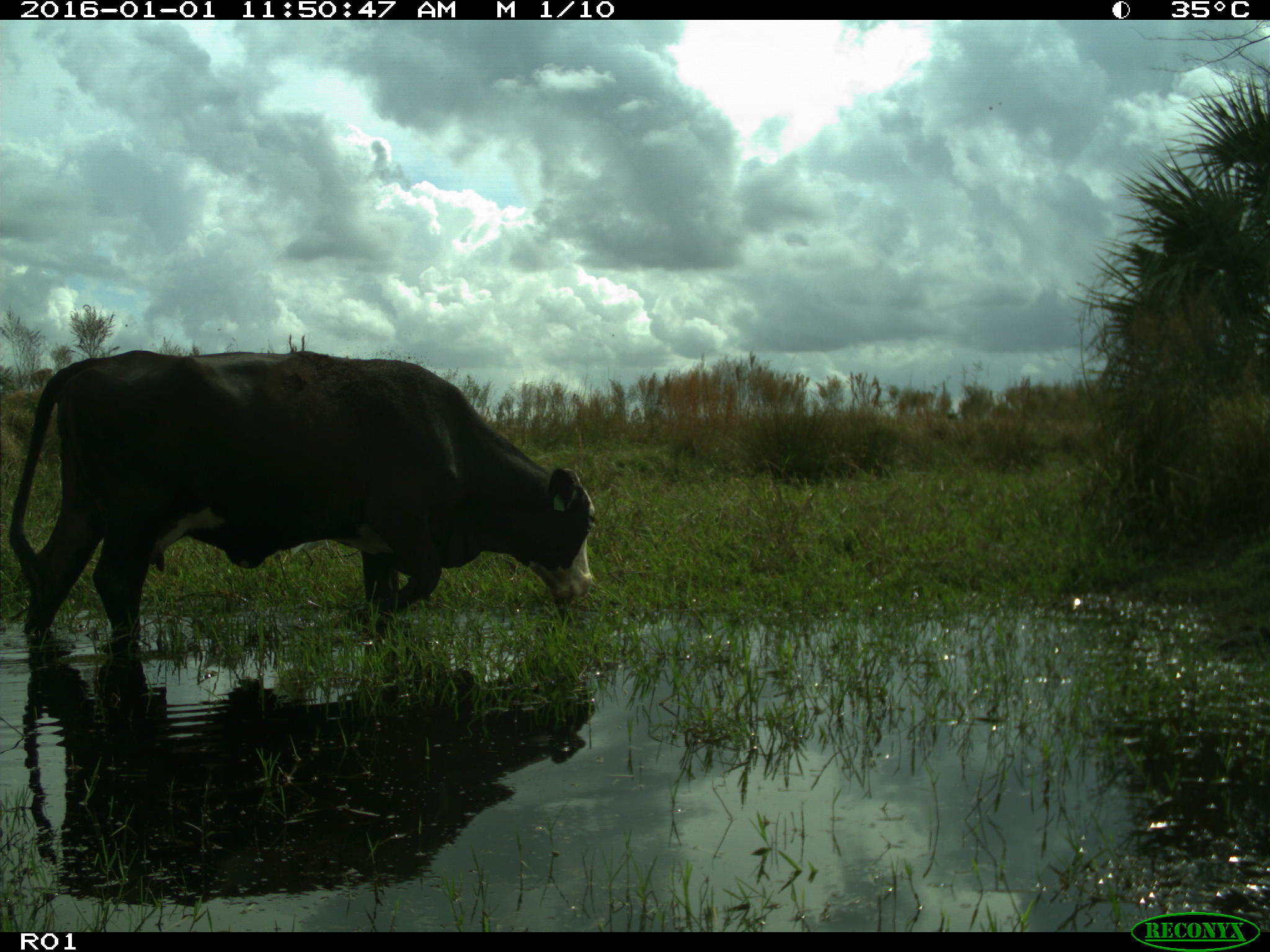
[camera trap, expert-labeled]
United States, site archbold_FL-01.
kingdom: Animalia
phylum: Chordata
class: Mammalia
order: Artiodactyla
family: Bovidae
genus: Bos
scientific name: Bos taurus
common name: domestic cow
Bos taurus (domestic cow).